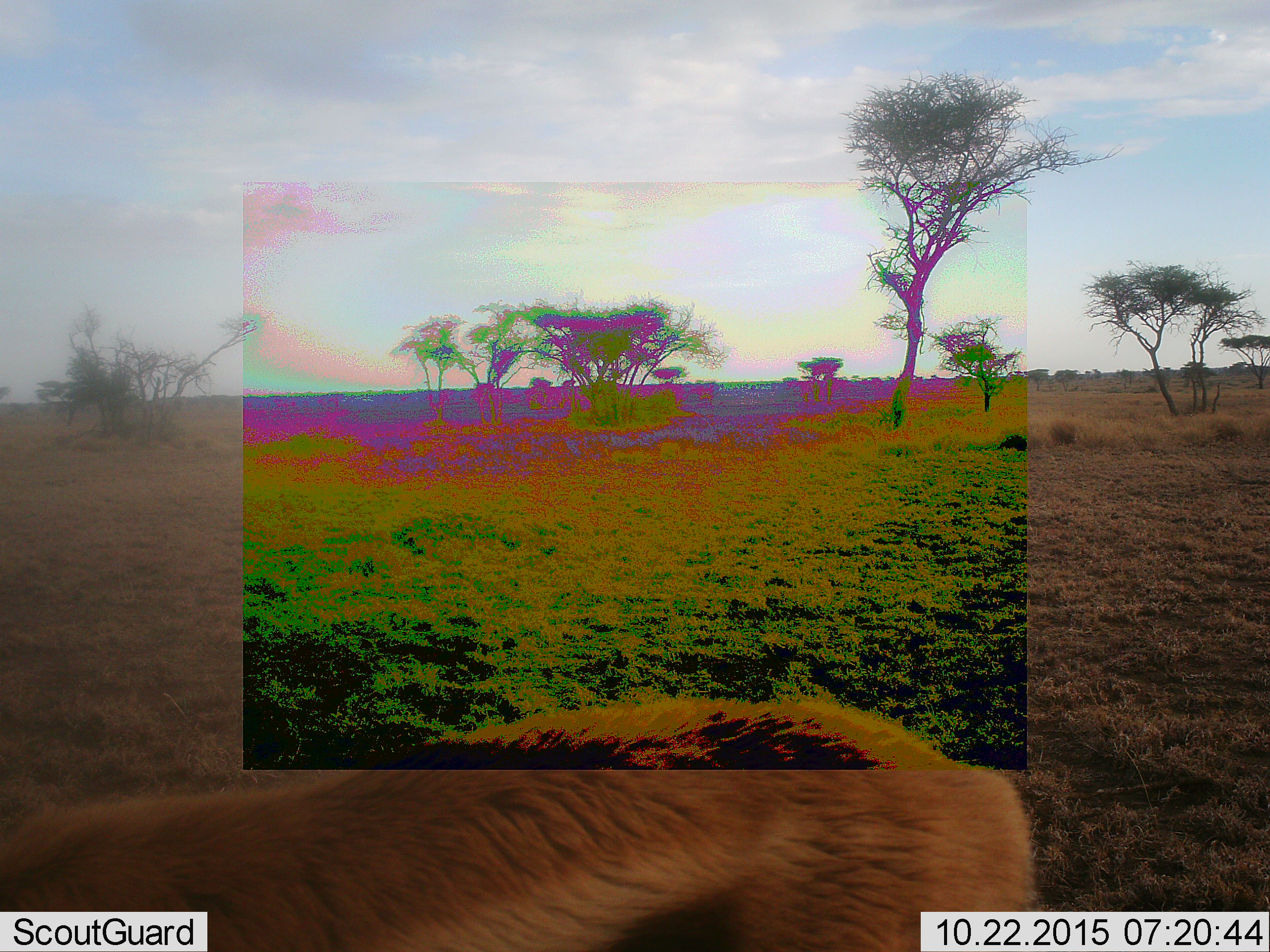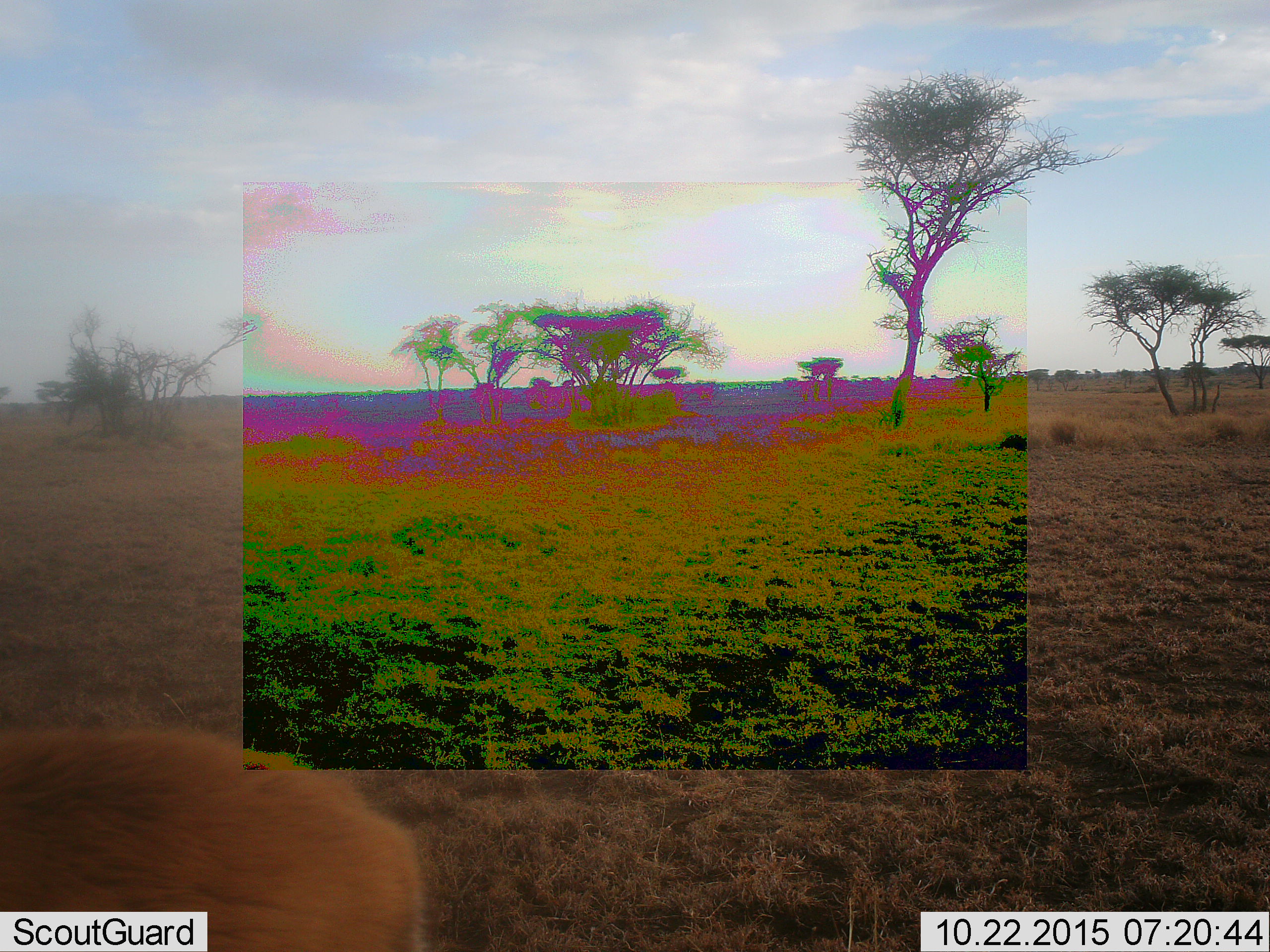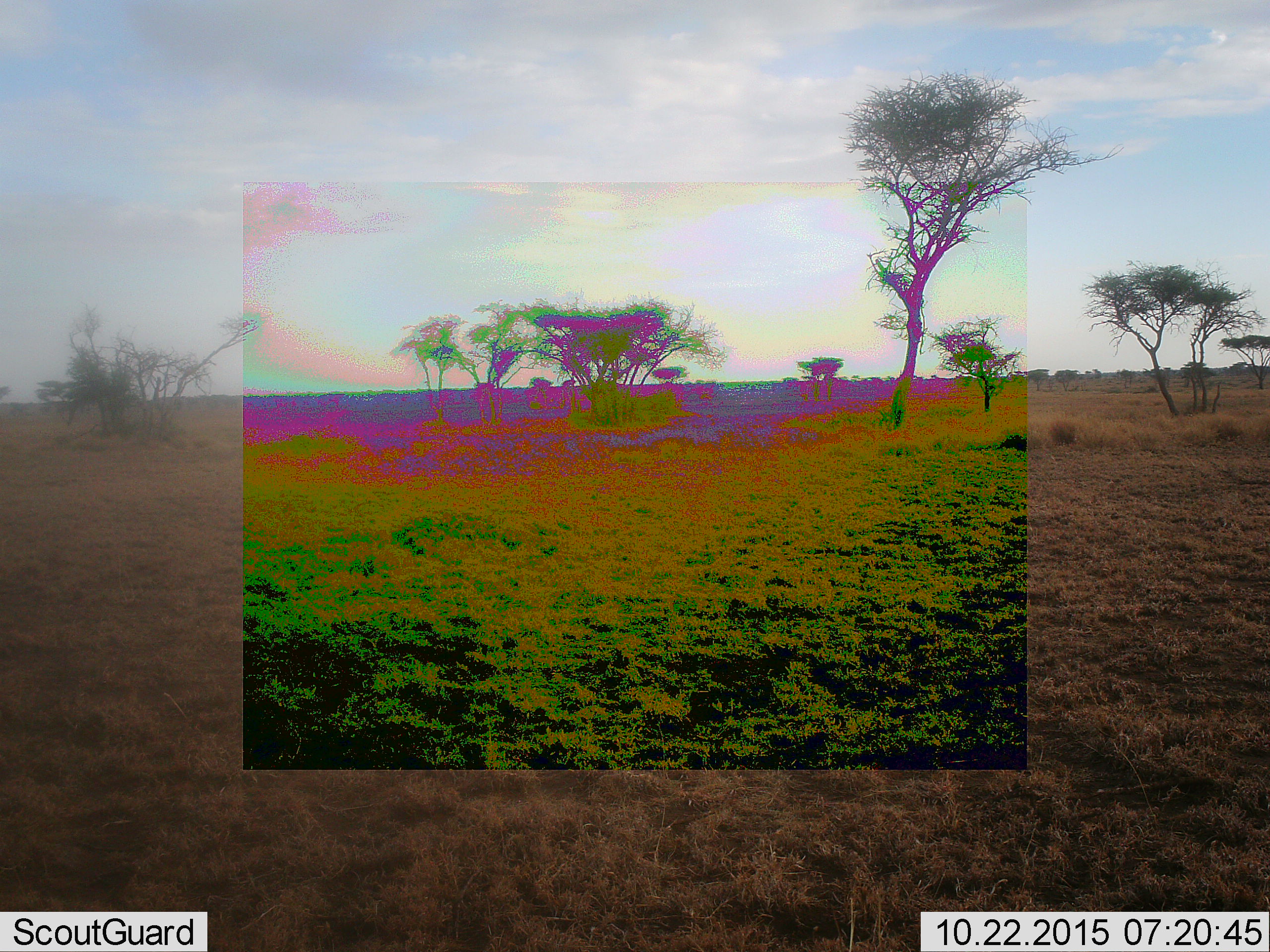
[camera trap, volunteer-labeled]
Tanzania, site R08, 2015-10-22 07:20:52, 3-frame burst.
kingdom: Animalia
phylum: Chordata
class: Mammalia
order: Artiodactyla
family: Bovidae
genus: Eudorcas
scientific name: Eudorcas thomsonii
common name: thomson's gazelle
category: gazellethomsons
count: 1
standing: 0%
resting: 0%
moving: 100%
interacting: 0%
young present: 0%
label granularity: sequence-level